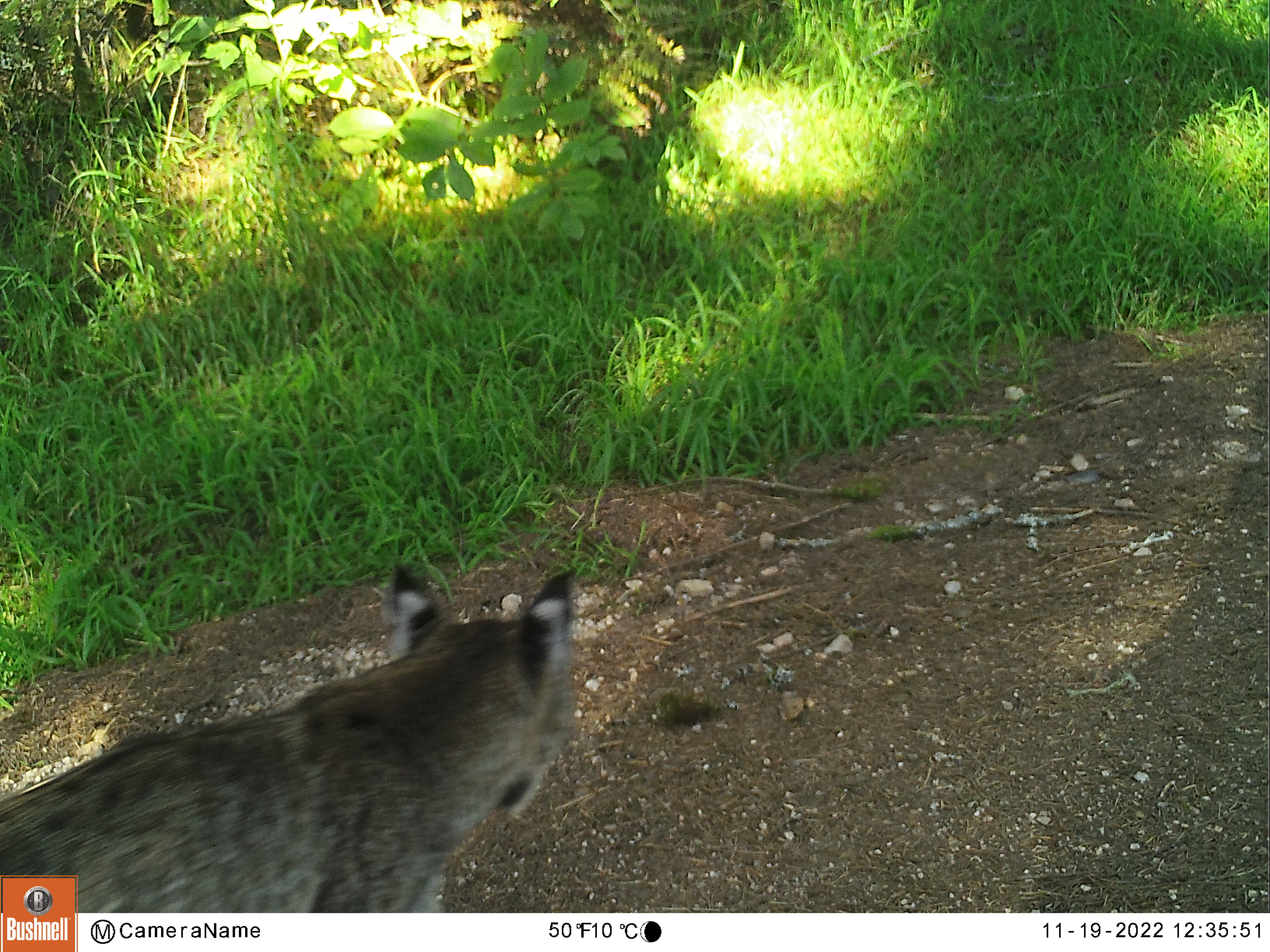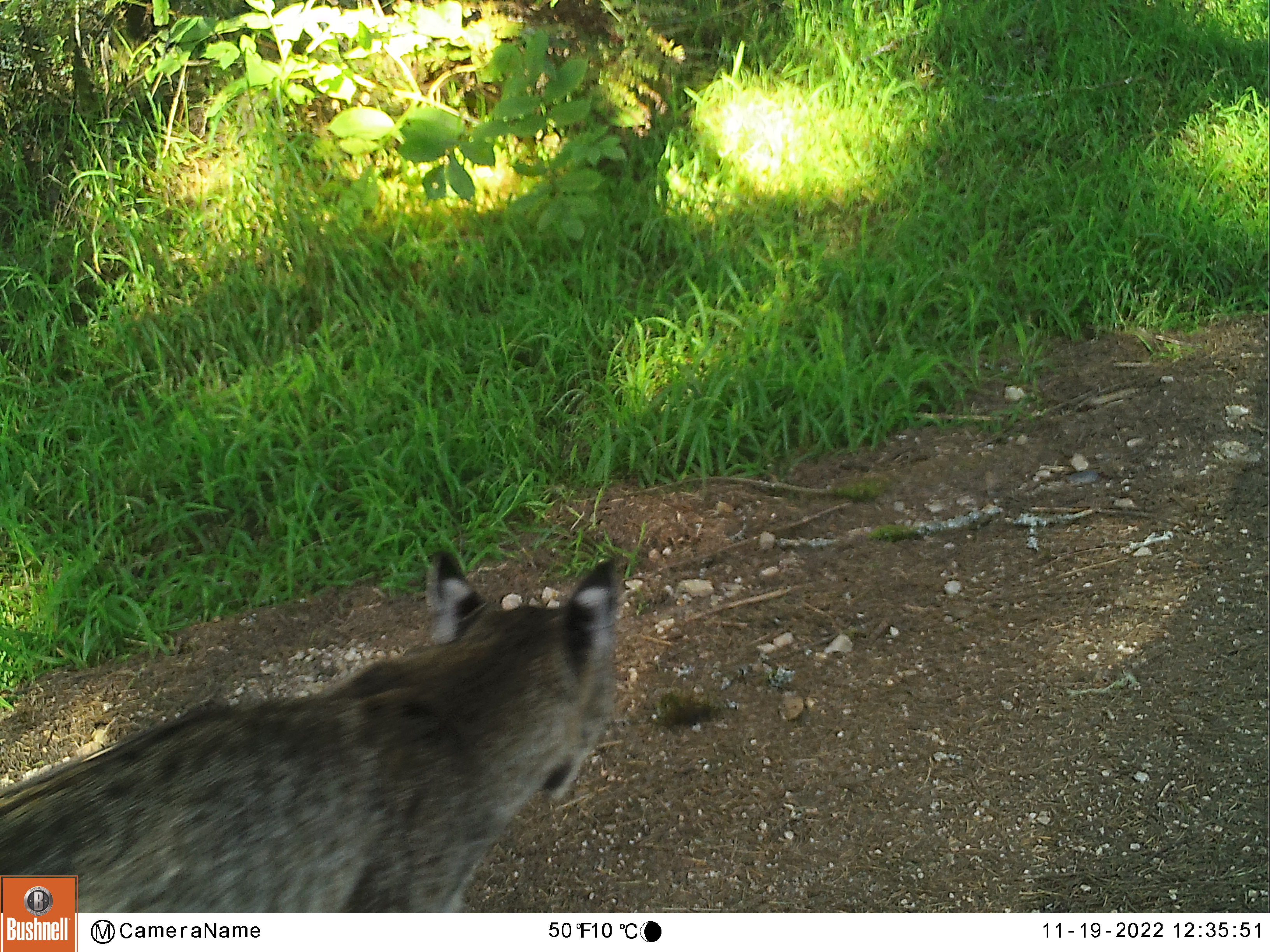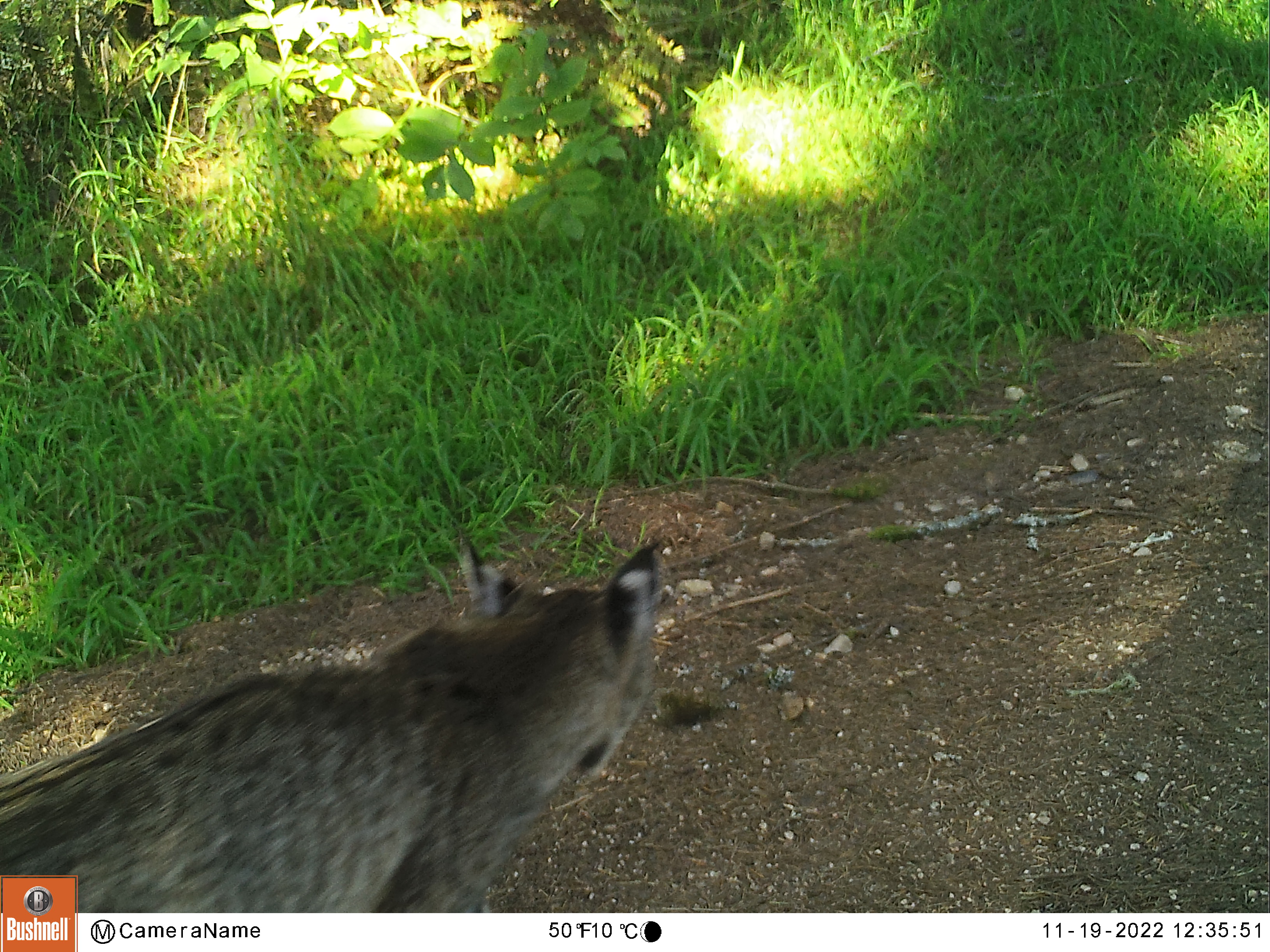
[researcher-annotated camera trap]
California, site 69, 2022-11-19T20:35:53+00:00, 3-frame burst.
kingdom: Animalia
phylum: Chordata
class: Mammalia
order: Carnivora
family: Felidae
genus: Lynx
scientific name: Lynx rufus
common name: bobcat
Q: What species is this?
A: Bobcat (Lynx rufus).